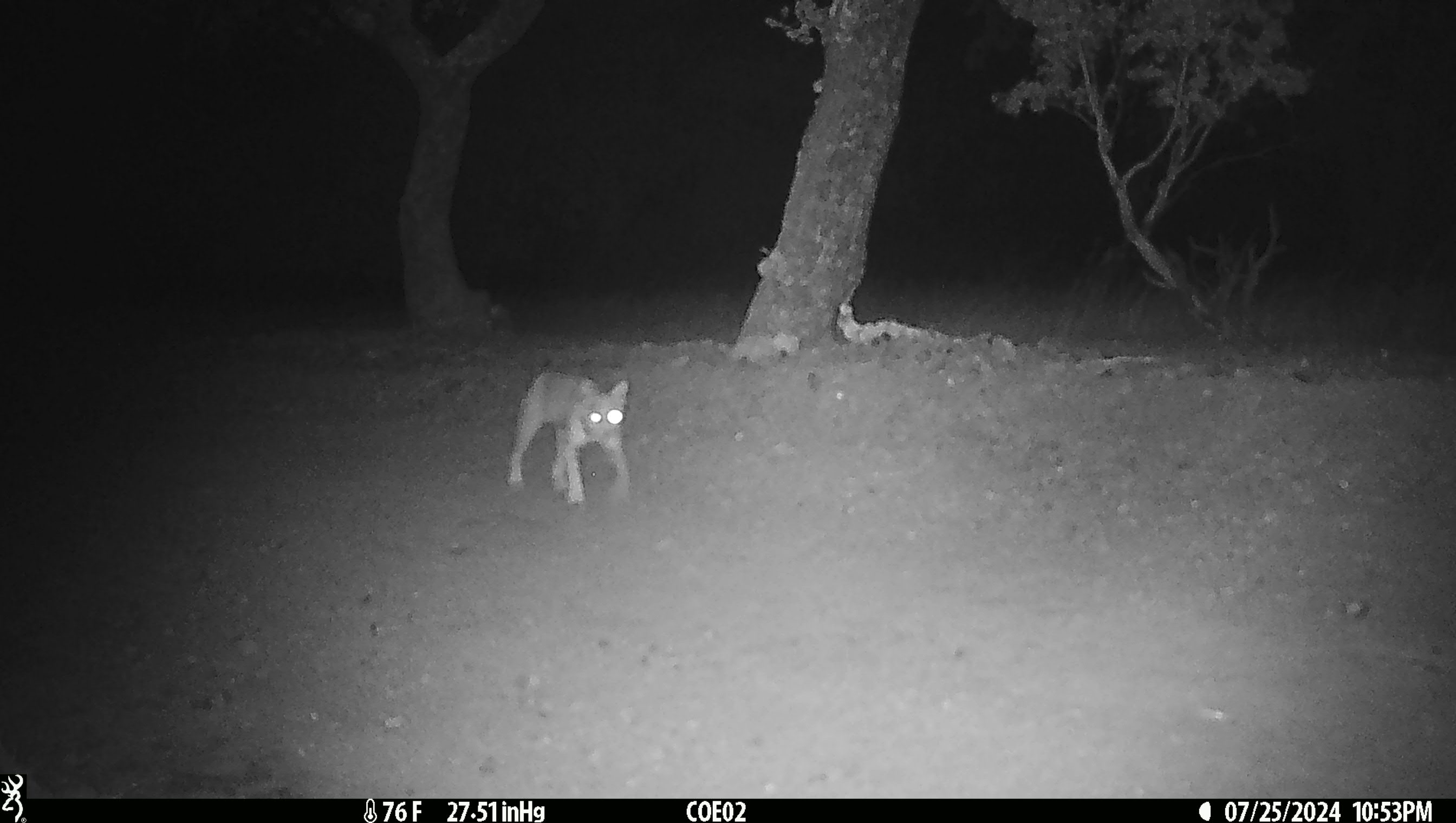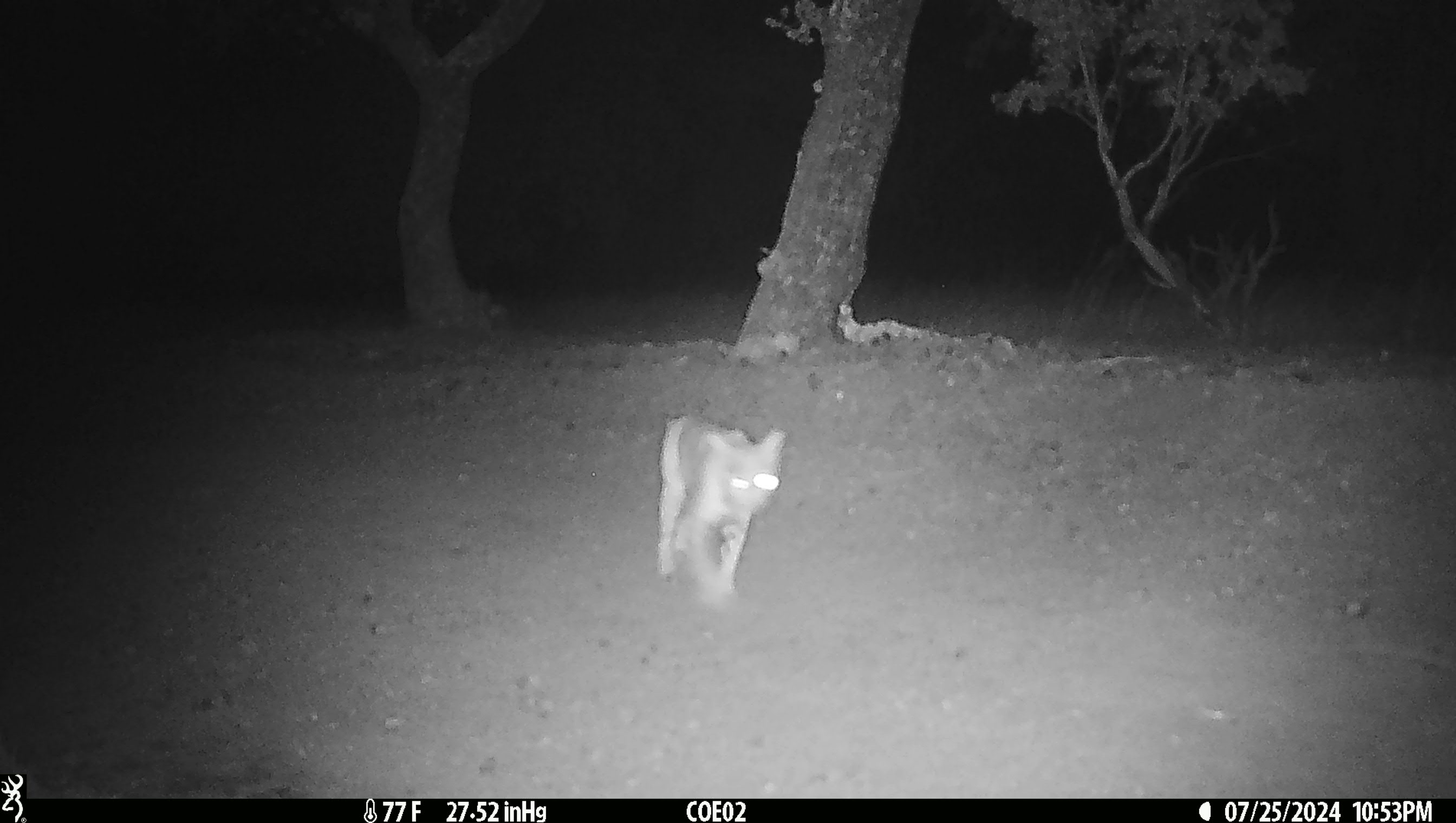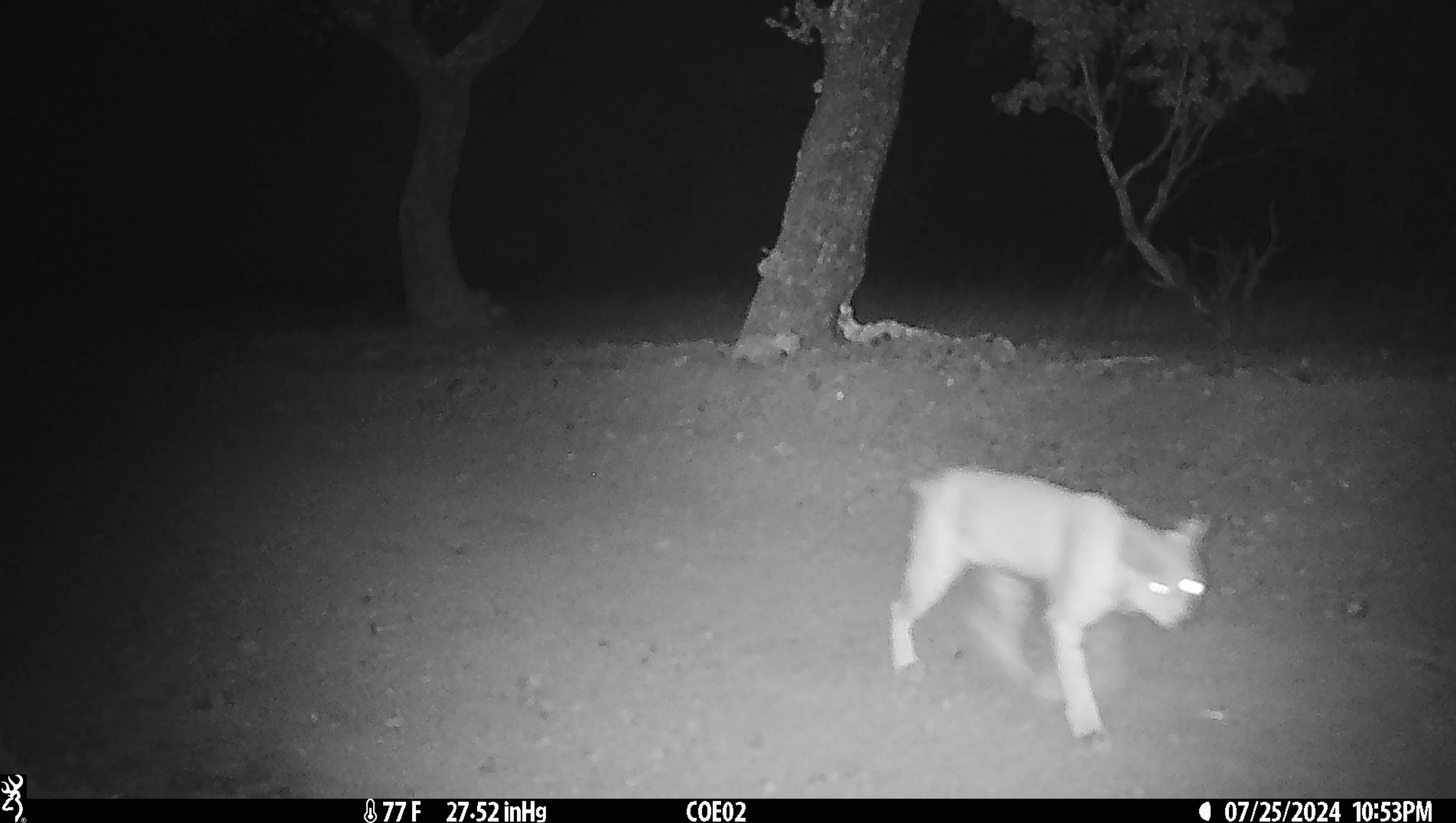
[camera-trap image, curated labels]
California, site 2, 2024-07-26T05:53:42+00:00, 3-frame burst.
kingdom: Animalia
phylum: Chordata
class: Mammalia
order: Carnivora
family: Felidae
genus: Lynx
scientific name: Lynx rufus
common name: bobcat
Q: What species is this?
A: Bobcat (Lynx rufus).